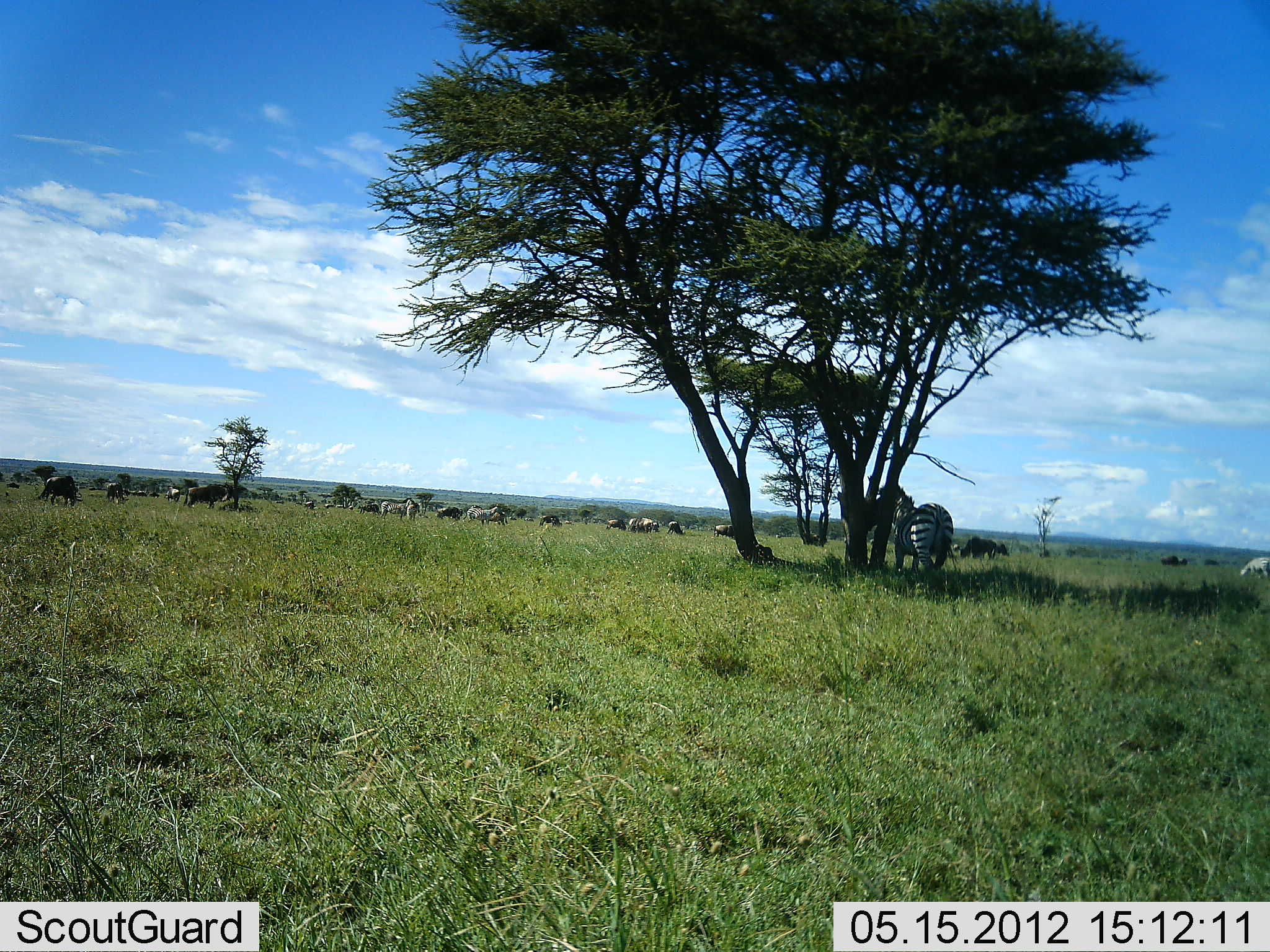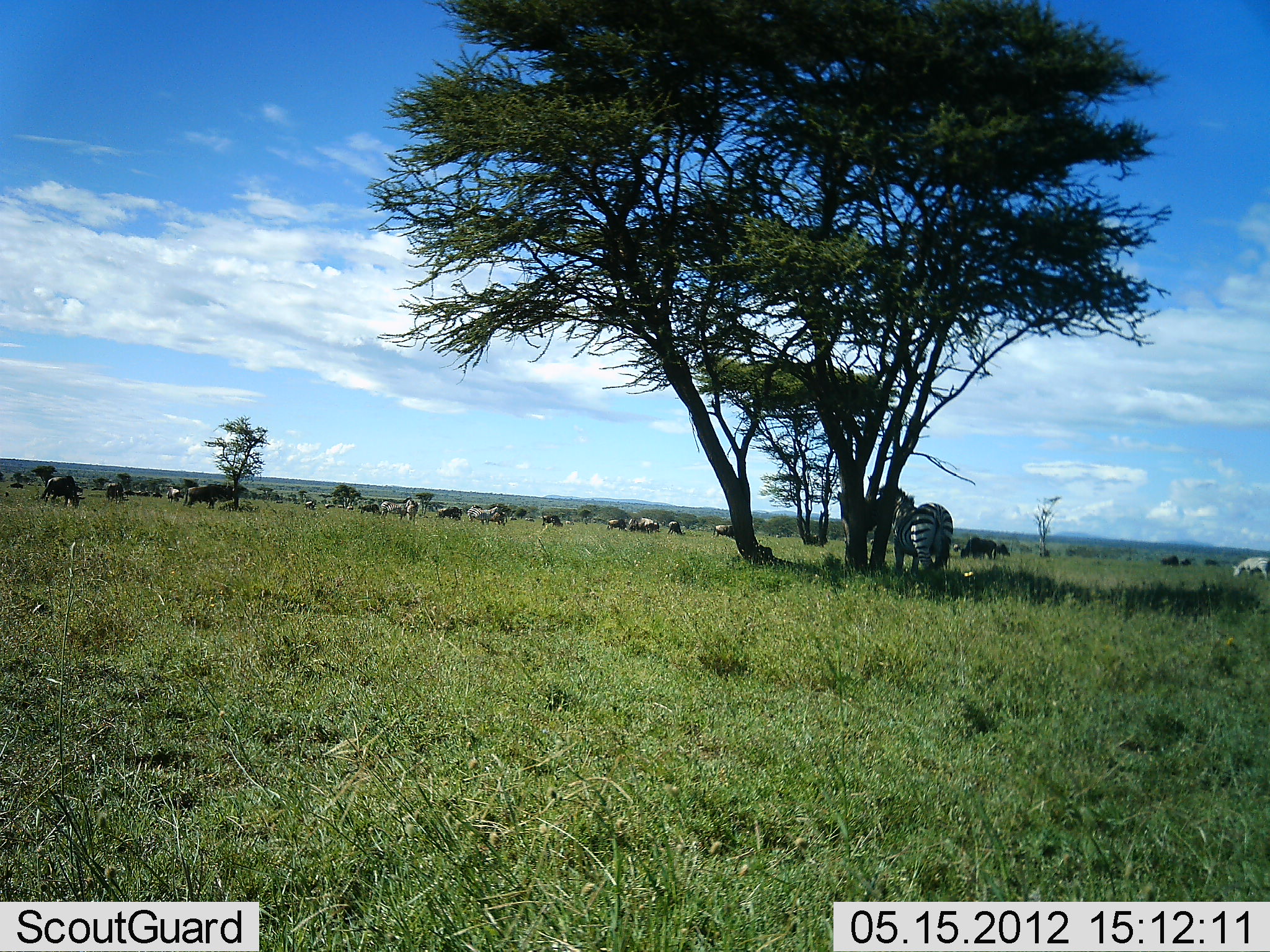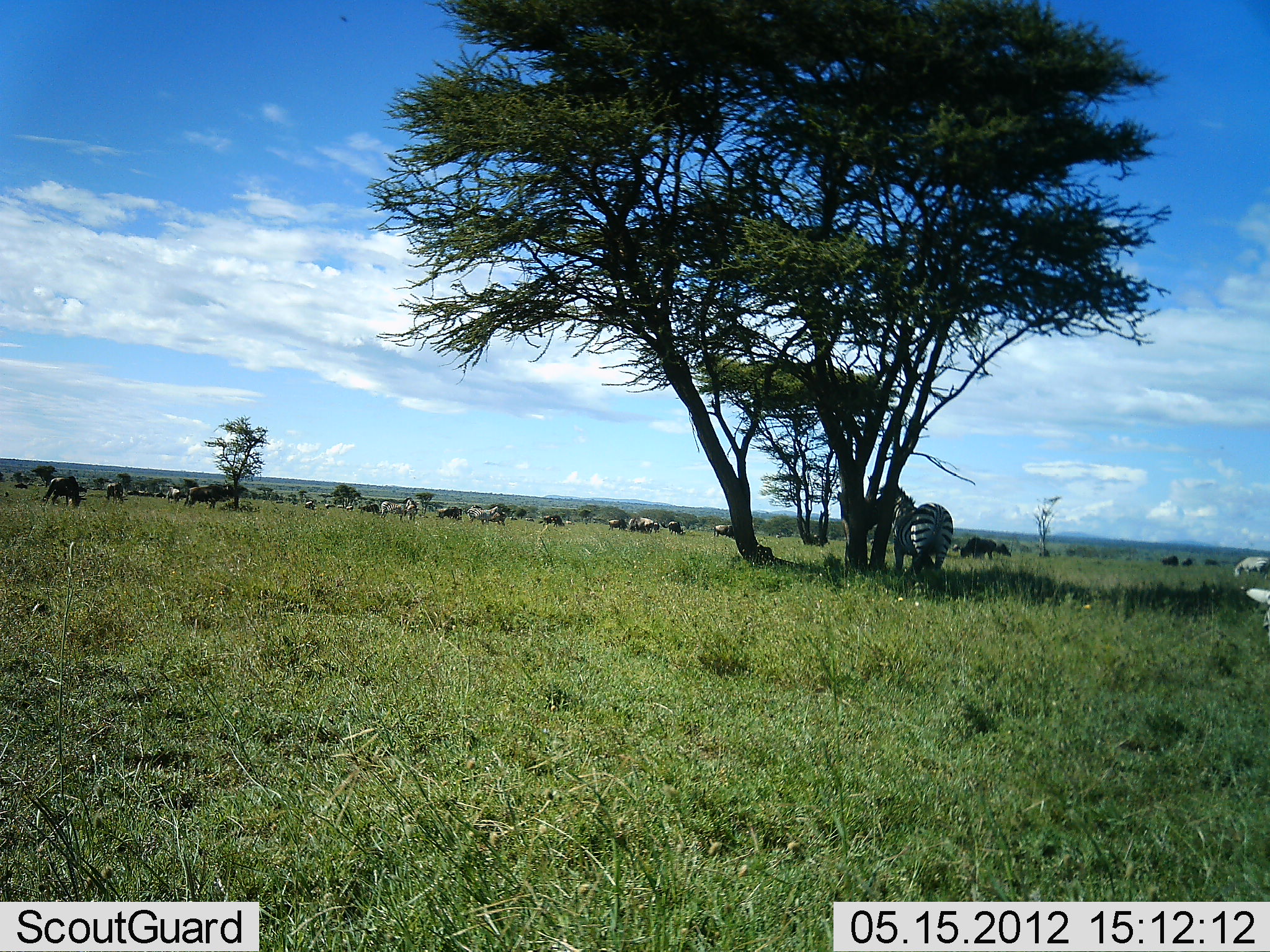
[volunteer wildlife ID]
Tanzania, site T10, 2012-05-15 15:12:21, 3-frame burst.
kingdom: Animalia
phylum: Chordata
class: Mammalia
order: Artiodactyla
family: Bovidae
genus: Connochaetes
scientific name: Connochaetes taurinus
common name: blue wildebeest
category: wildebeest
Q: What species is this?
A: Wildebeest (blue wildebeest) (Connochaetes taurinus).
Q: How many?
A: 11-50.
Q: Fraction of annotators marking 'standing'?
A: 45%.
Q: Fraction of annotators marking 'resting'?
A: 9%.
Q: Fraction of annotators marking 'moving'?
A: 36%.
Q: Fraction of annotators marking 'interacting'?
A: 0%.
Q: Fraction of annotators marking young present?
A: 0%.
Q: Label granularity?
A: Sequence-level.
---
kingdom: Animalia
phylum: Chordata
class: Mammalia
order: Perissodactyla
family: Equidae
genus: Equus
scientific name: Equus quagga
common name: plains zebra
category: zebra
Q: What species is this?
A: Zebra (plains zebra) (Equus quagga).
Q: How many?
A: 5.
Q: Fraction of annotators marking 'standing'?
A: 78%.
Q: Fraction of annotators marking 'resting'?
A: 6%.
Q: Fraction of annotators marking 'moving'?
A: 22%.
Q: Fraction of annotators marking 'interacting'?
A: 0%.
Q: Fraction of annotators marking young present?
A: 0%.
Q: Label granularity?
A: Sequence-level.